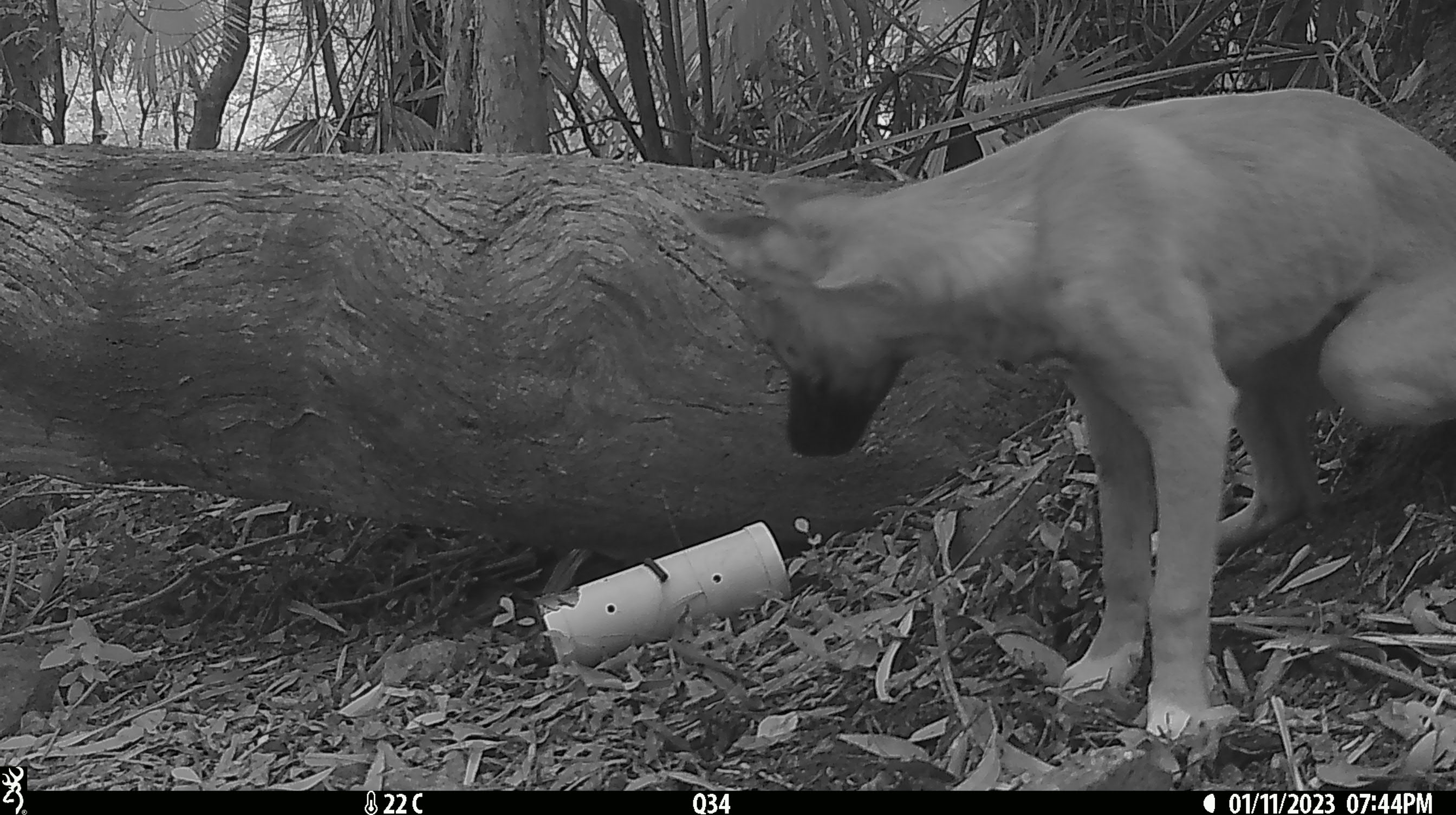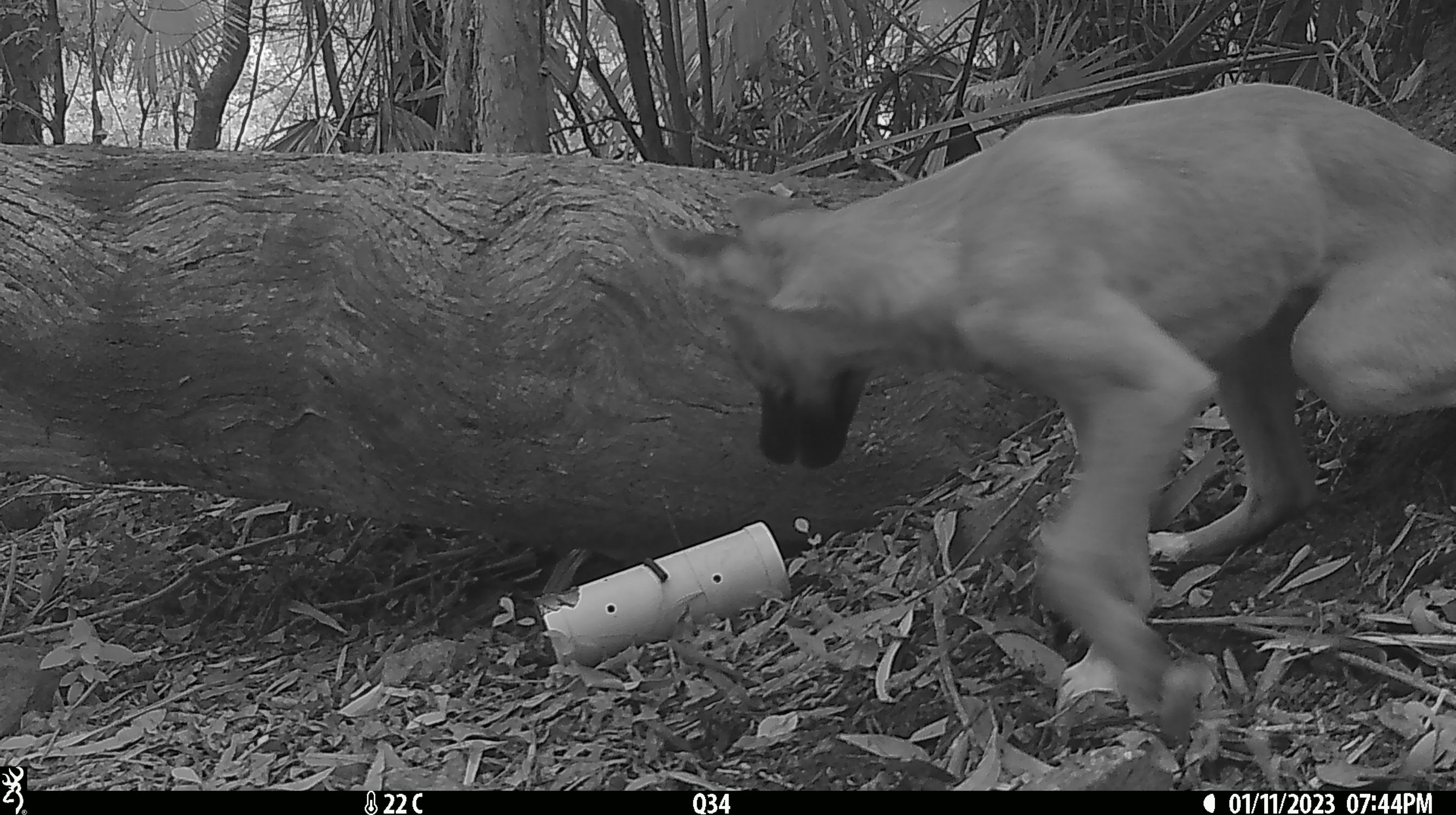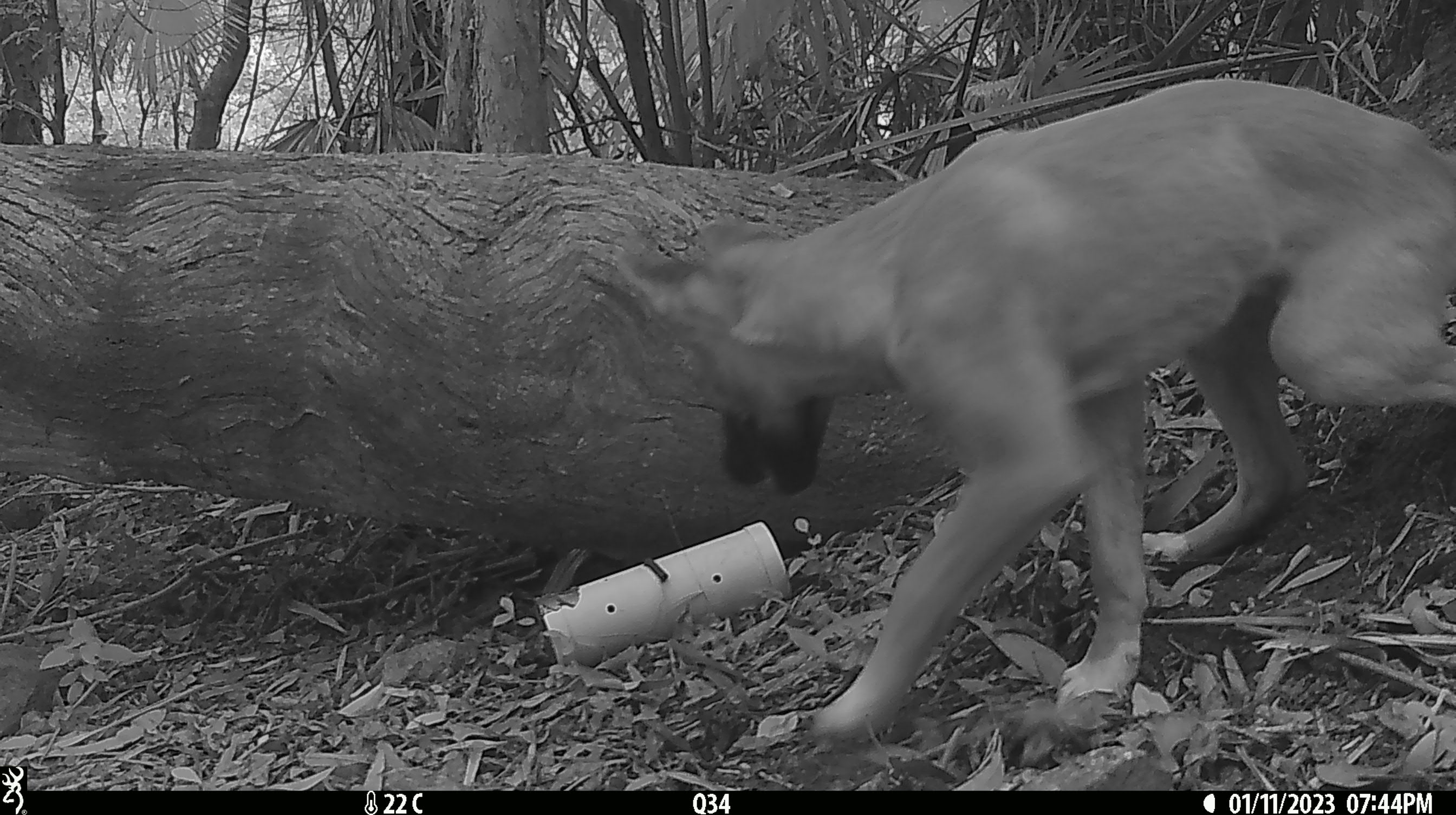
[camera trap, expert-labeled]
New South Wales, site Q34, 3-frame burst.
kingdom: Animalia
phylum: Chordata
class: Mammalia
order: Carnivora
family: Canidae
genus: Canis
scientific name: Canis familiaris dingo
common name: dingo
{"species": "dingo (Canis familiaris dingo)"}